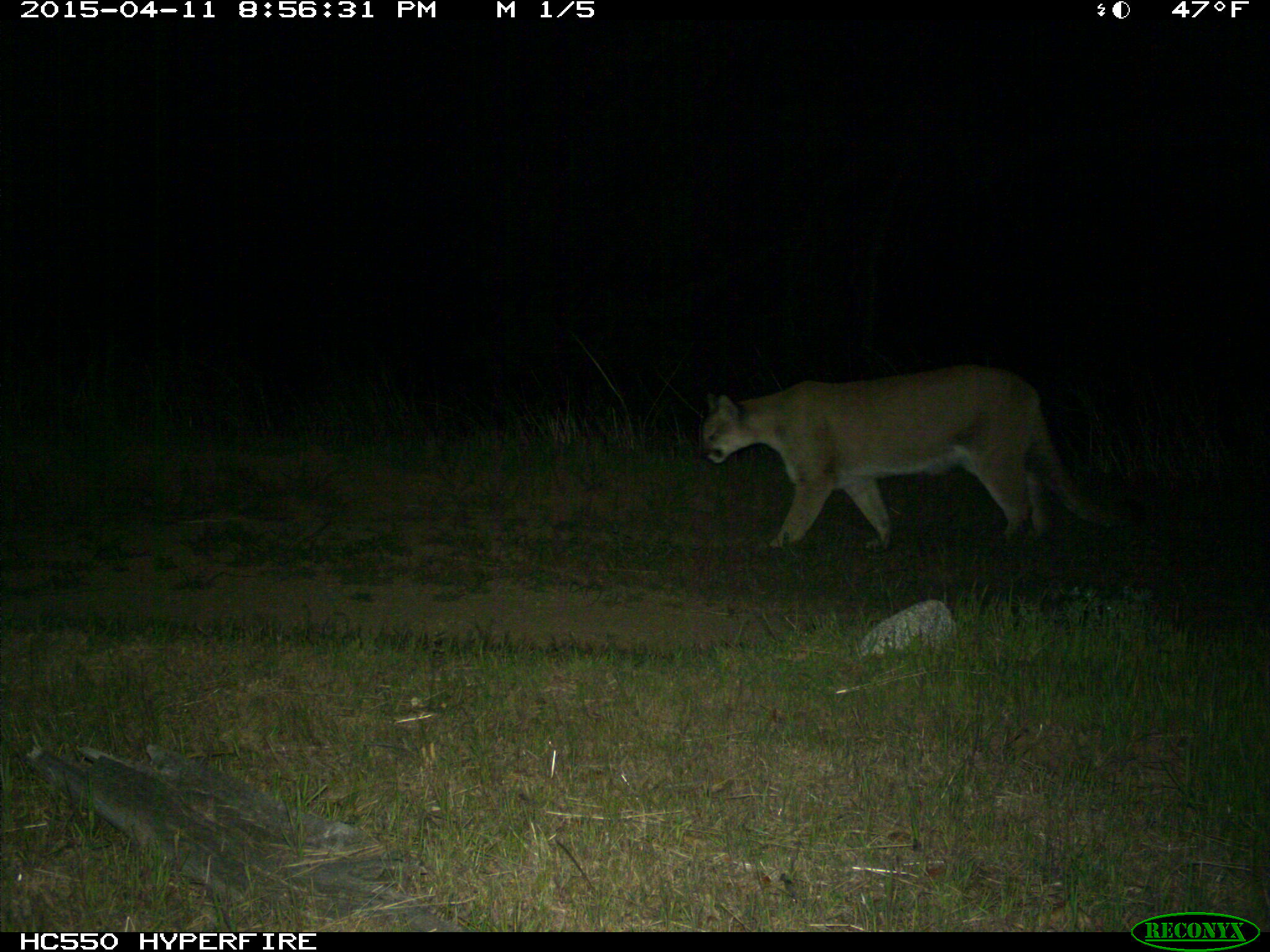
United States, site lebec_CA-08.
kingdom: Animalia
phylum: Chordata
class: Mammalia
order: Carnivora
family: Felidae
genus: Puma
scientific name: Puma concolor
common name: mountain lion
Puma concolor (mountain lion).